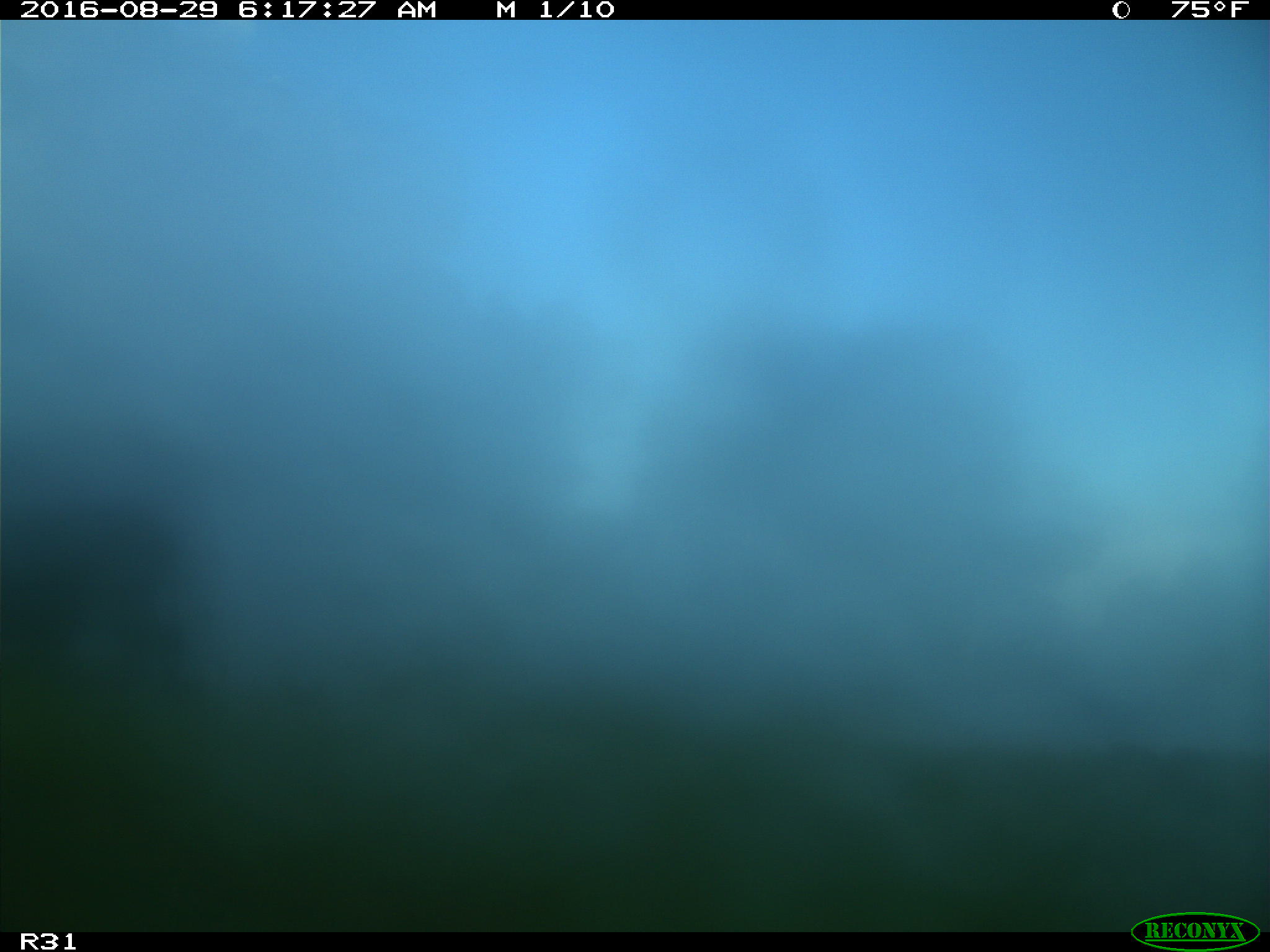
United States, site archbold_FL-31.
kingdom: Animalia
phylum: Chordata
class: Mammalia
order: Artiodactyla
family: Bovidae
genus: Bos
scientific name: Bos taurus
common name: domestic cow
Bos taurus (domestic cow).